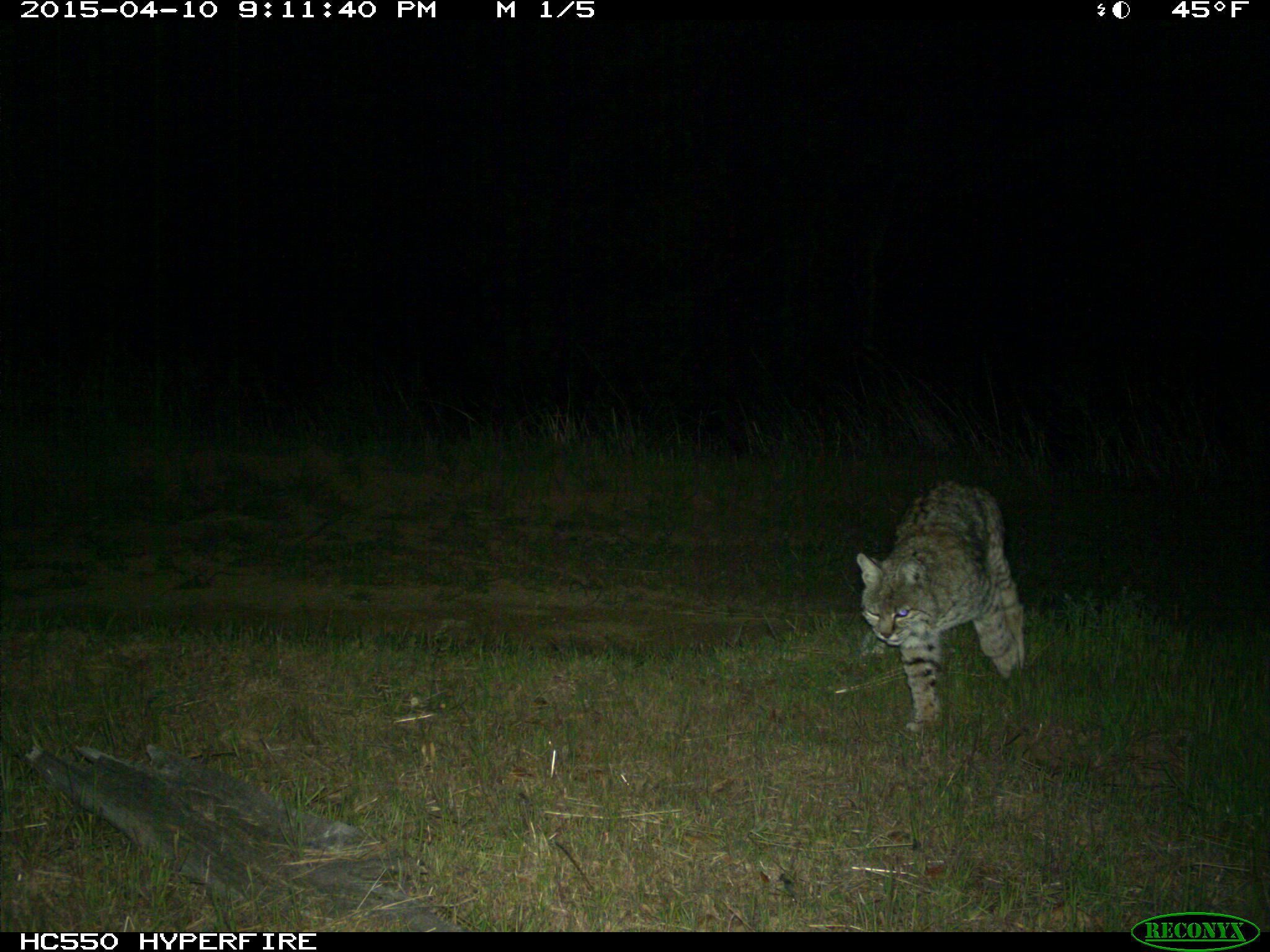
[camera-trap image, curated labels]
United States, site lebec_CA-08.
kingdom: Animalia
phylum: Chordata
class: Mammalia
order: Carnivora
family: Felidae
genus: Lynx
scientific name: Lynx rufus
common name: bobcat